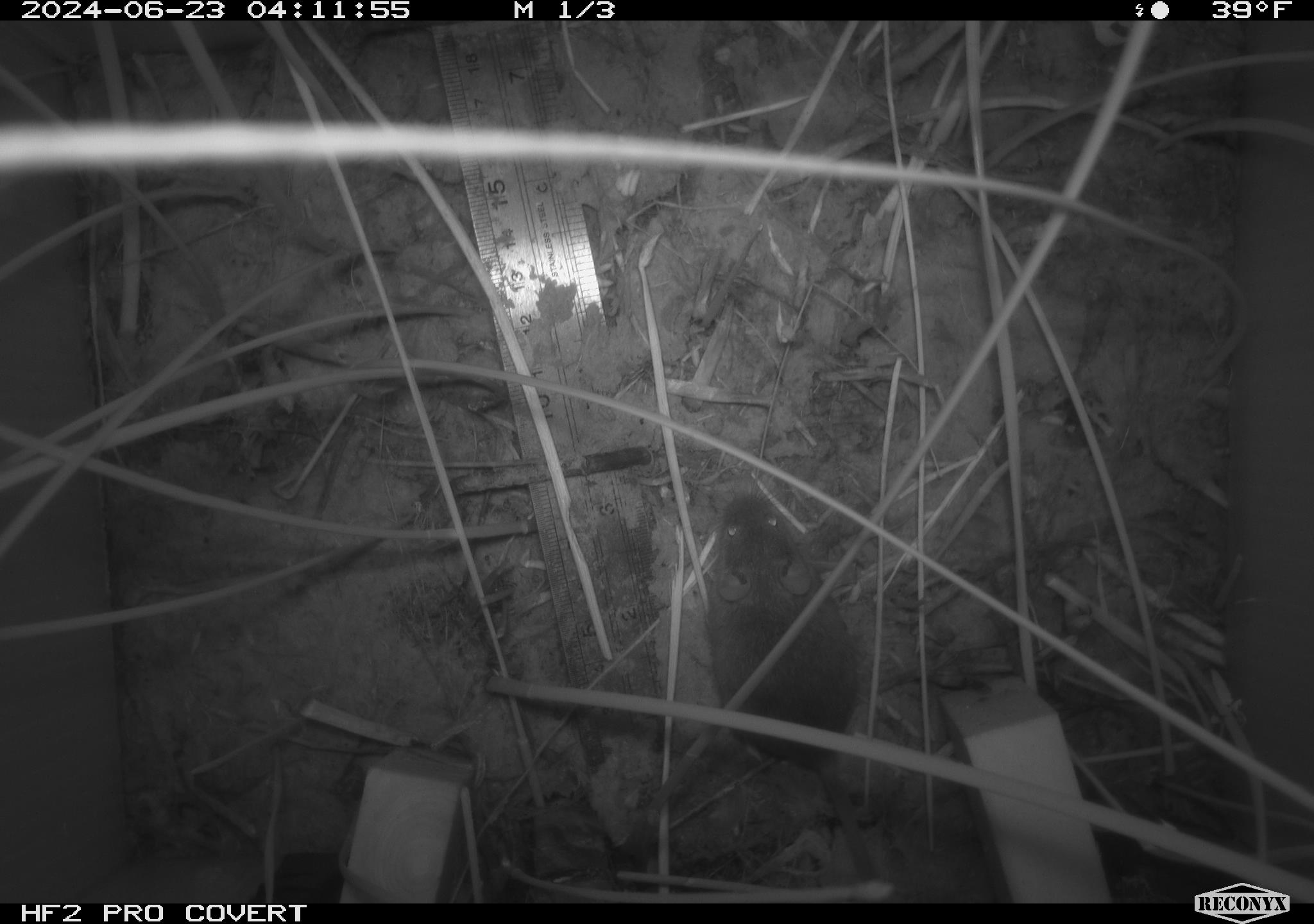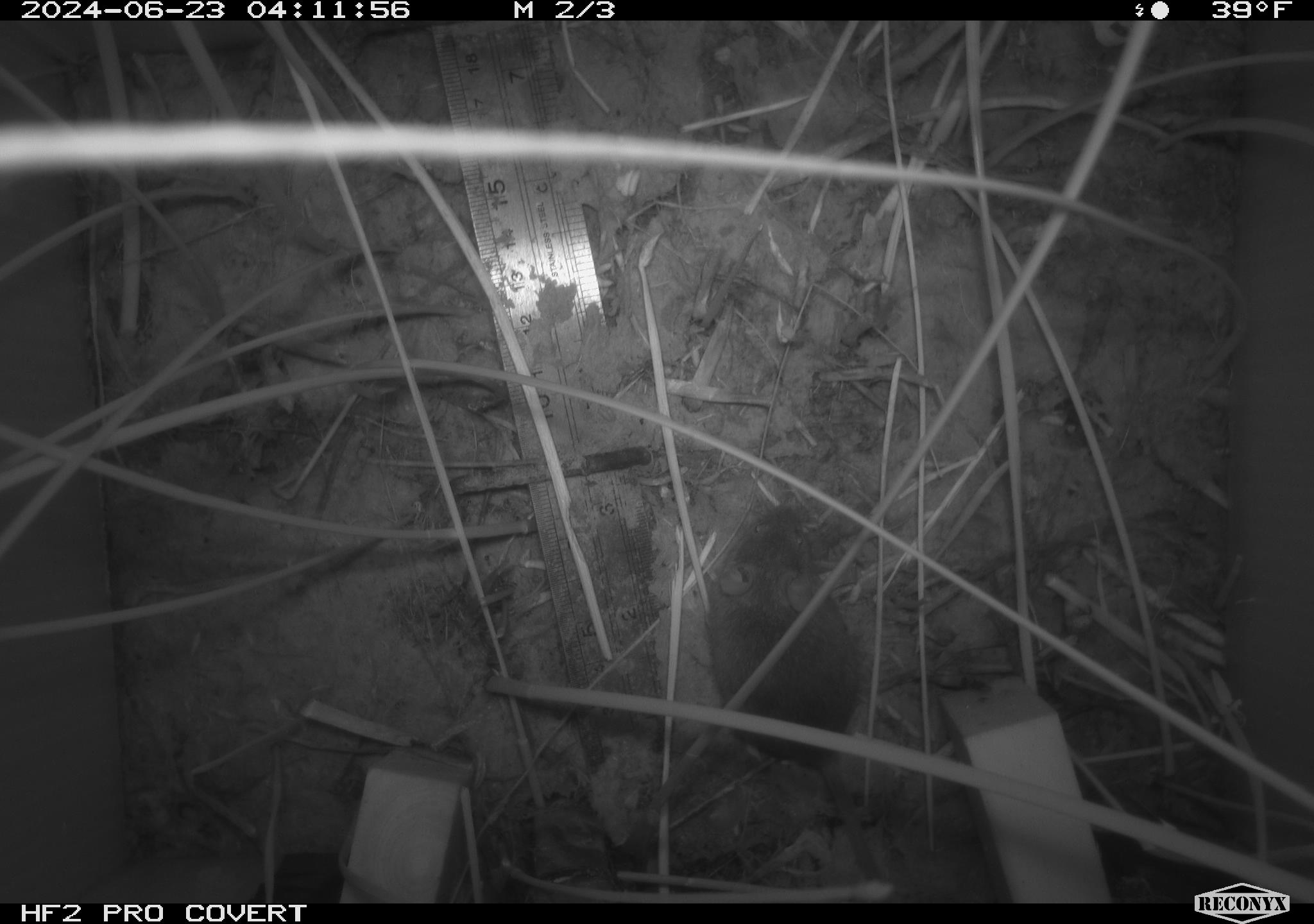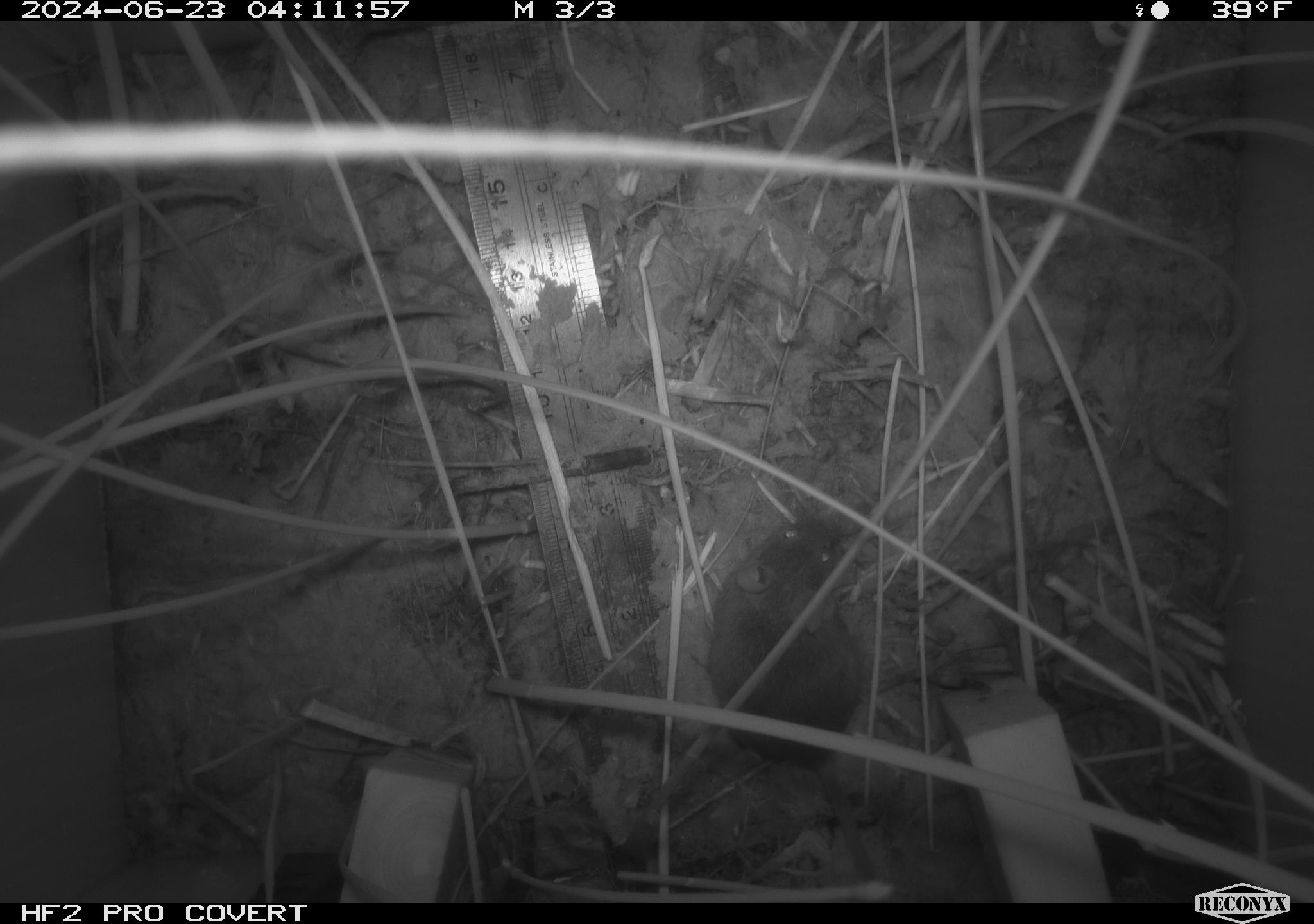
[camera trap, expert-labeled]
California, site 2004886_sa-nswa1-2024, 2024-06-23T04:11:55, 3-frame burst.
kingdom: Animalia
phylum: Chordata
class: Mammalia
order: Rodentia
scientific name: Rodentia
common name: rodent